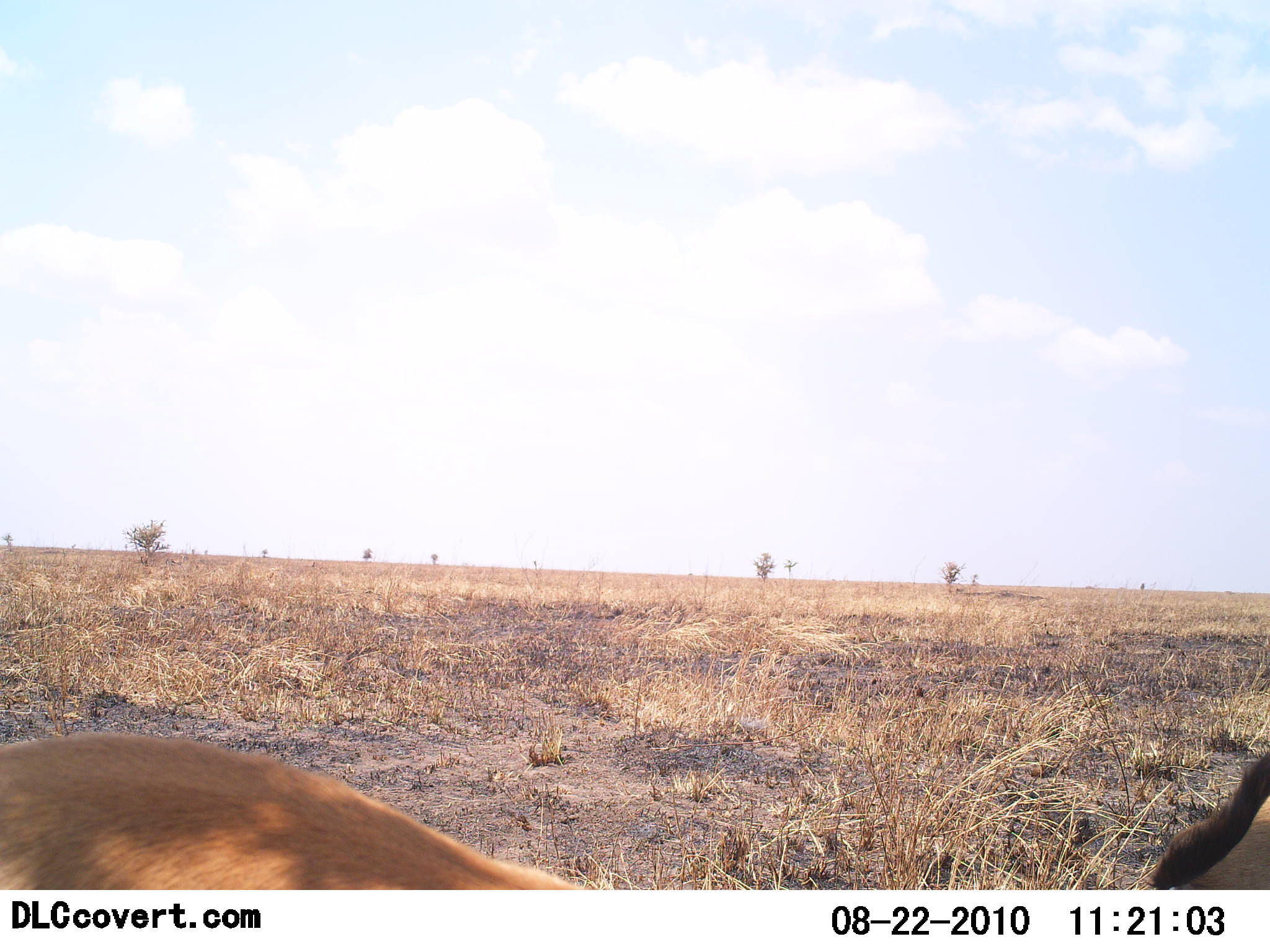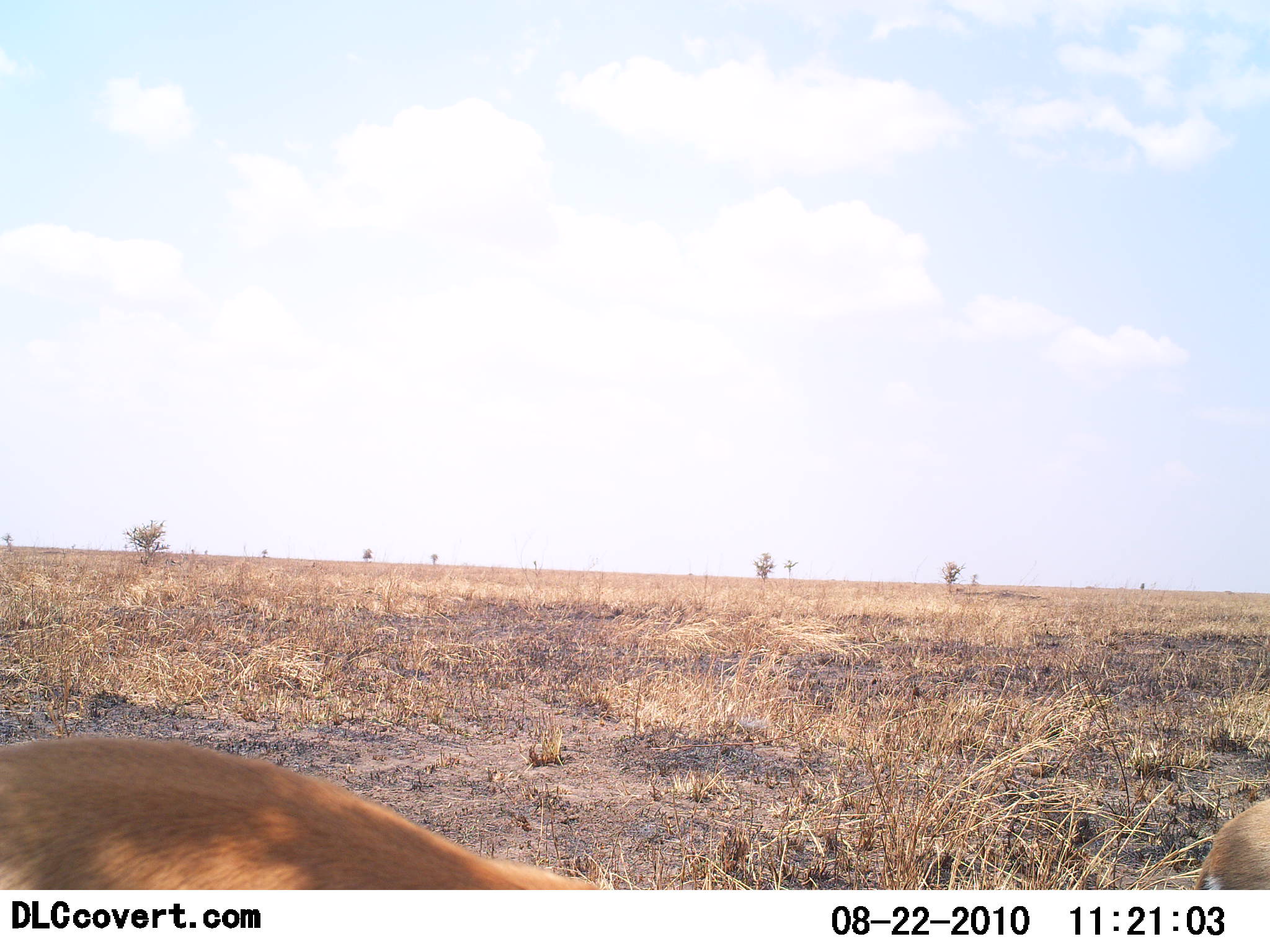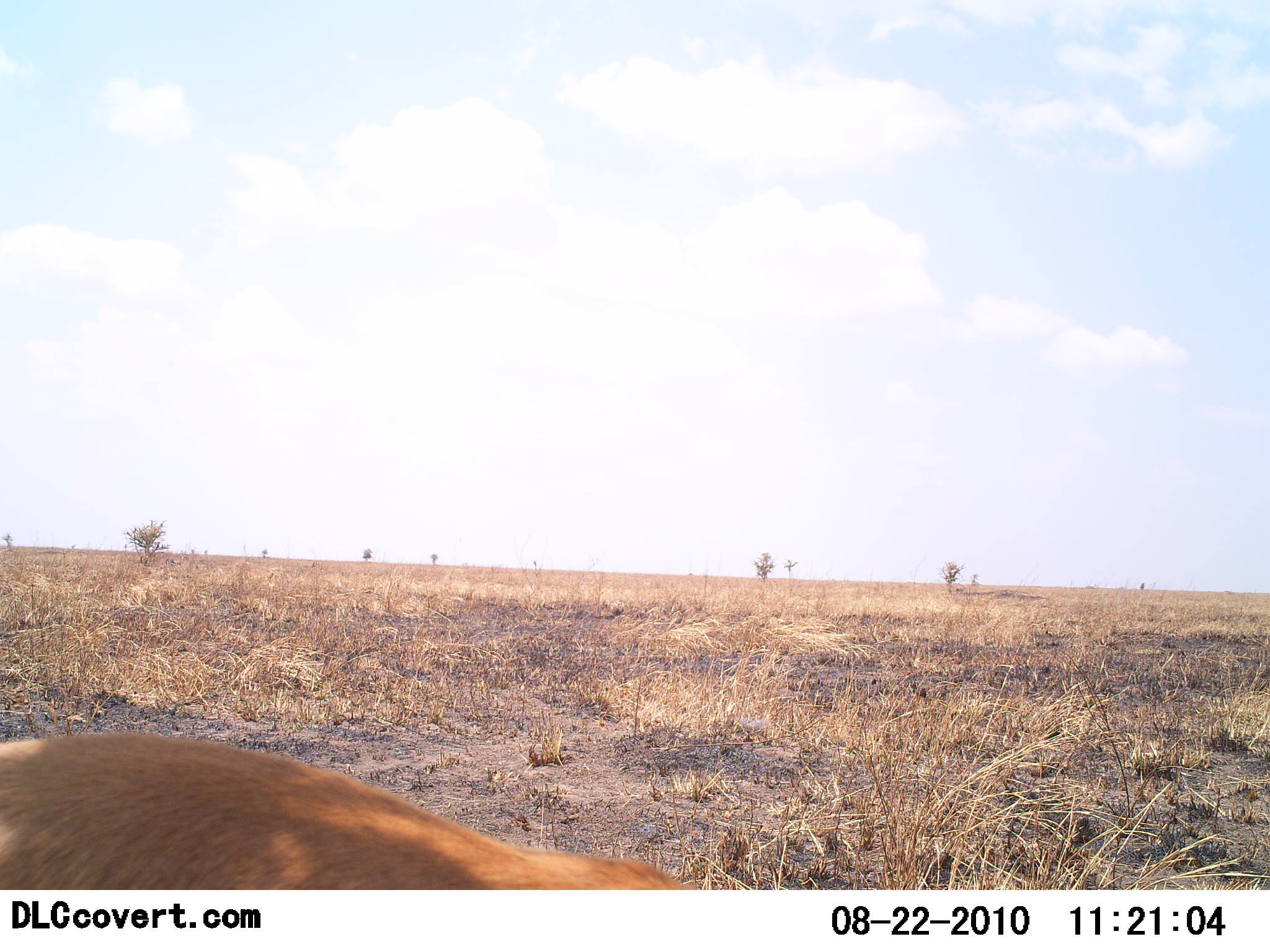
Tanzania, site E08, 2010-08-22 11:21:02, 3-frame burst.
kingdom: Animalia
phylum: Chordata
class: Mammalia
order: Artiodactyla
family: Bovidae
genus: Eudorcas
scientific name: Eudorcas thomsonii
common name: thomson's gazelle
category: gazellethomsons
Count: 2.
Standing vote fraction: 38%.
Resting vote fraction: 15%.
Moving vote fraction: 31%.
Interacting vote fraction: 0%.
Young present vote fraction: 0%.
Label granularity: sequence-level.